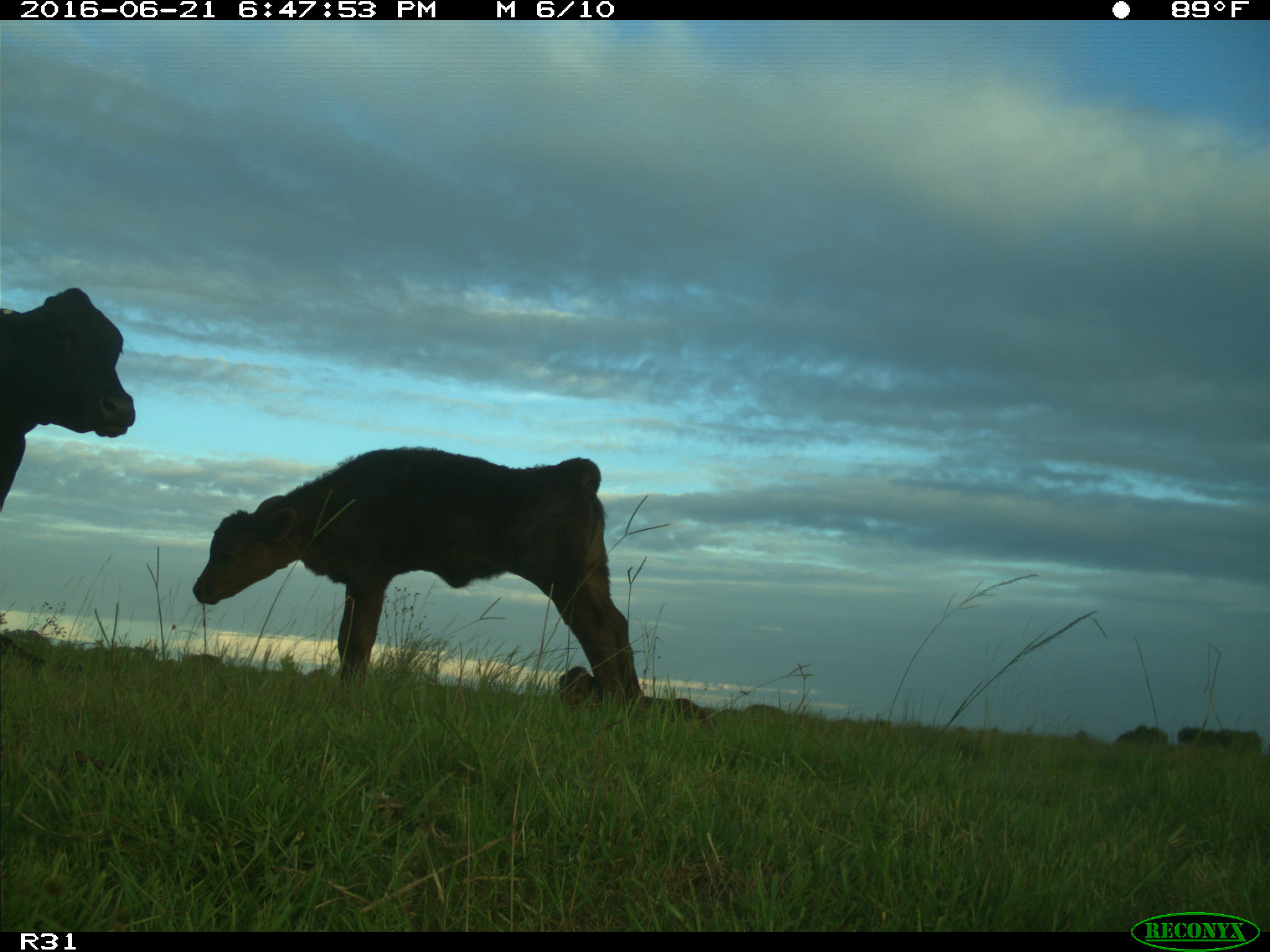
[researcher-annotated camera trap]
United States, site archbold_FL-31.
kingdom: Animalia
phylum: Chordata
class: Mammalia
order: Artiodactyla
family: Bovidae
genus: Bos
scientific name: Bos taurus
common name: domestic cow